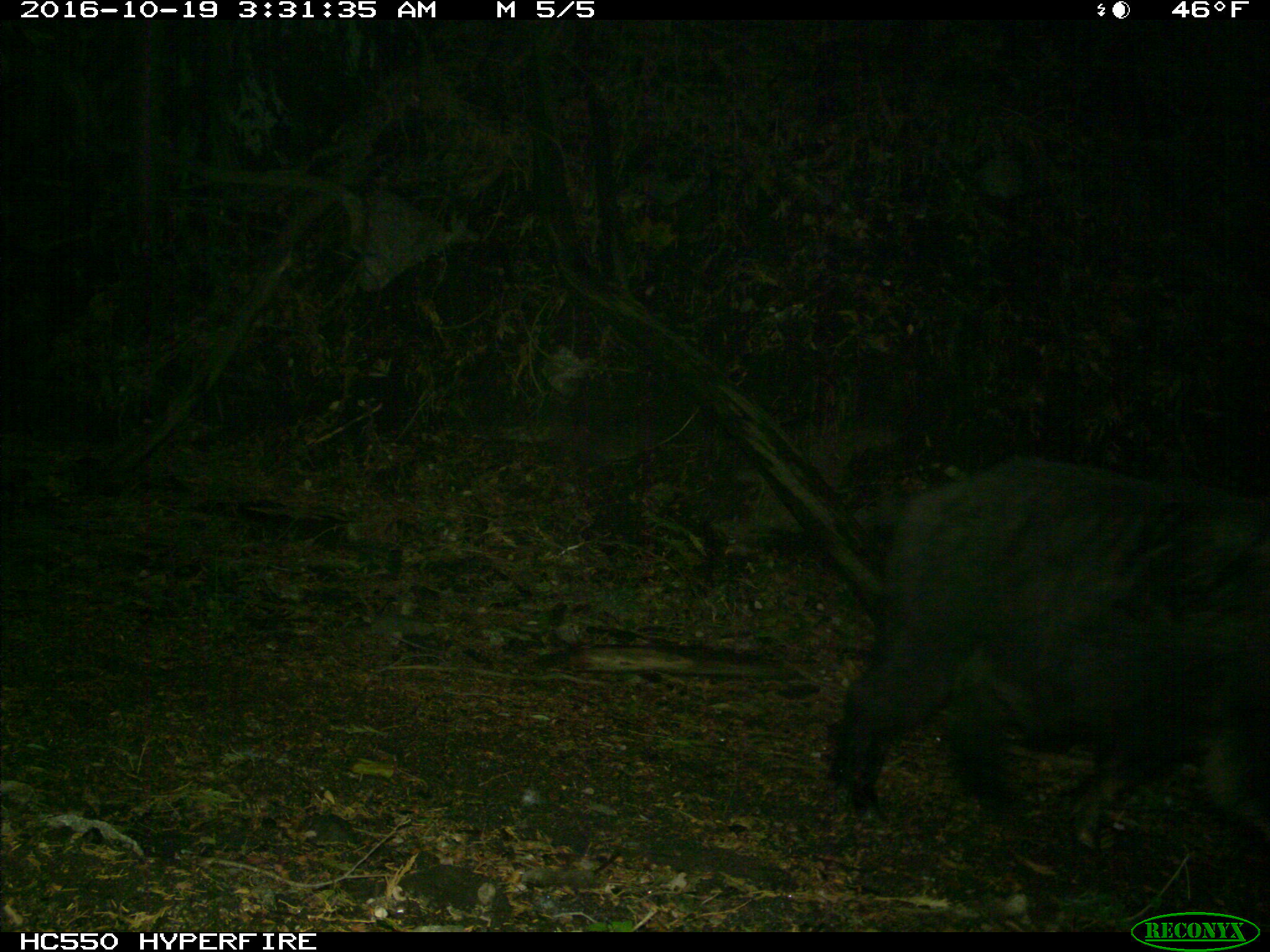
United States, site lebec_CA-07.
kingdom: Animalia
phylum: Chordata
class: Mammalia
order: Artiodactyla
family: Suidae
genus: Sus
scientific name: Sus scrofa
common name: wild boar